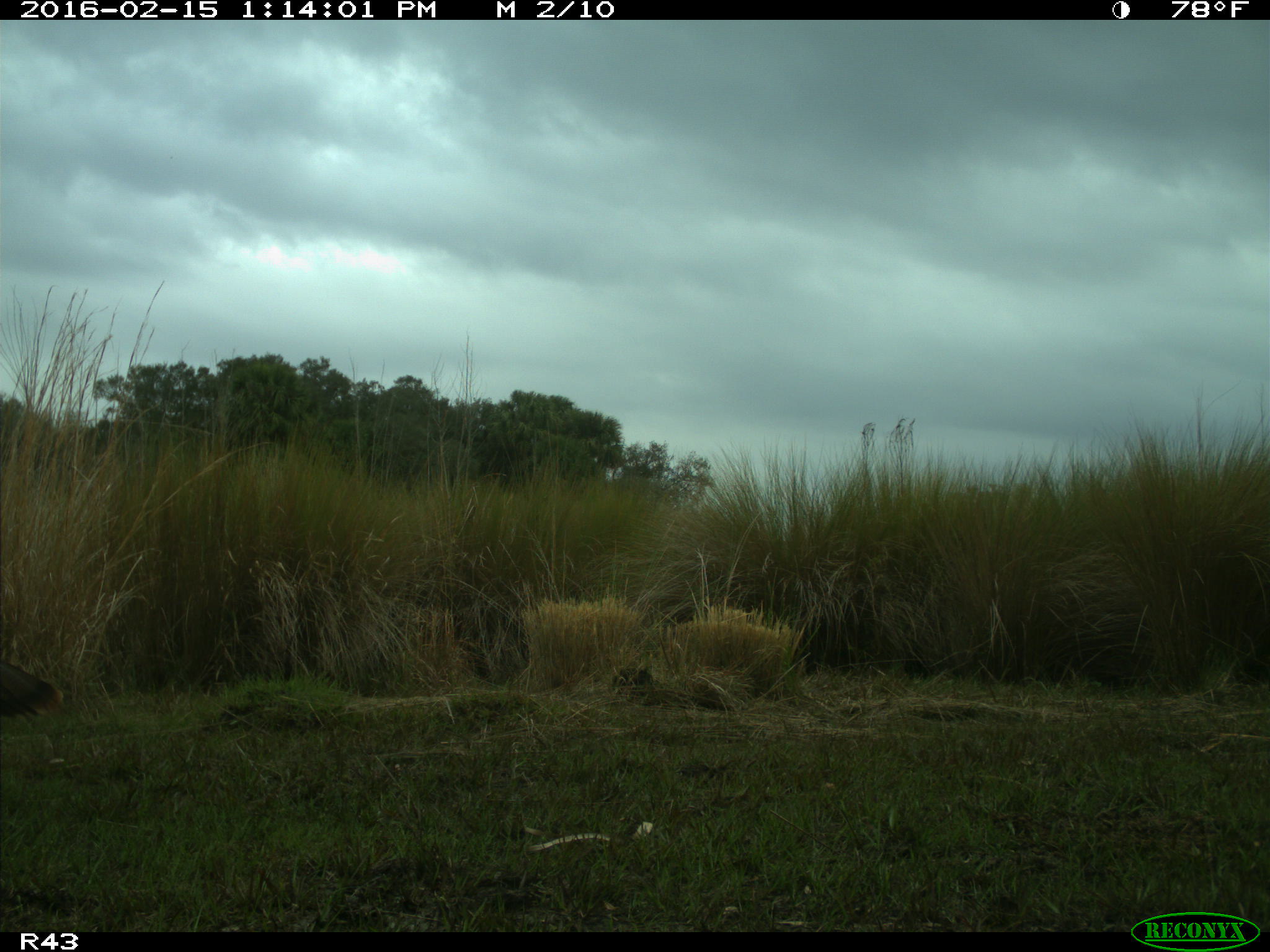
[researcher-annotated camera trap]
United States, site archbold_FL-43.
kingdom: Animalia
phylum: Chordata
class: Aves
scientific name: Aves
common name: birds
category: unidentified bird